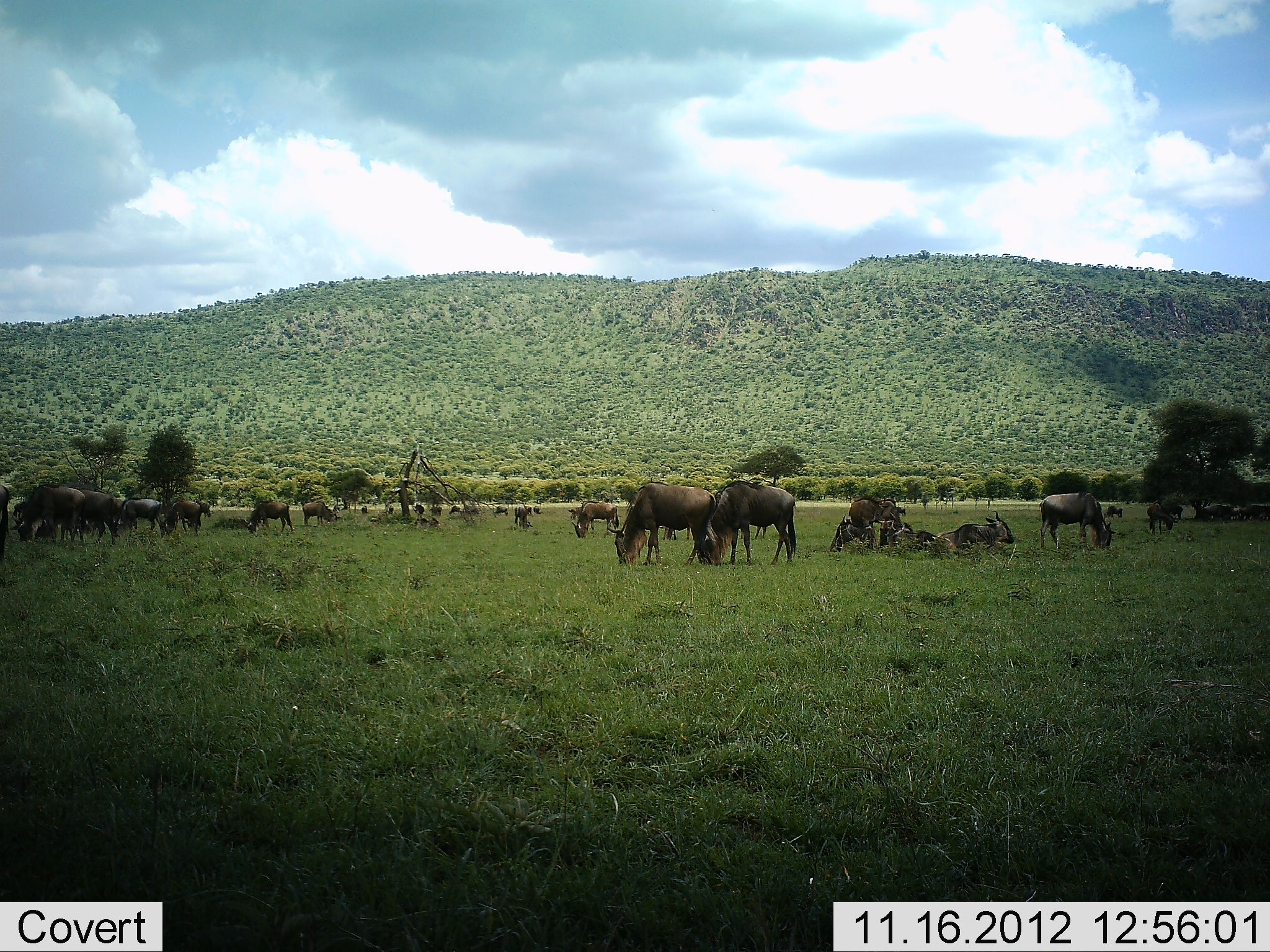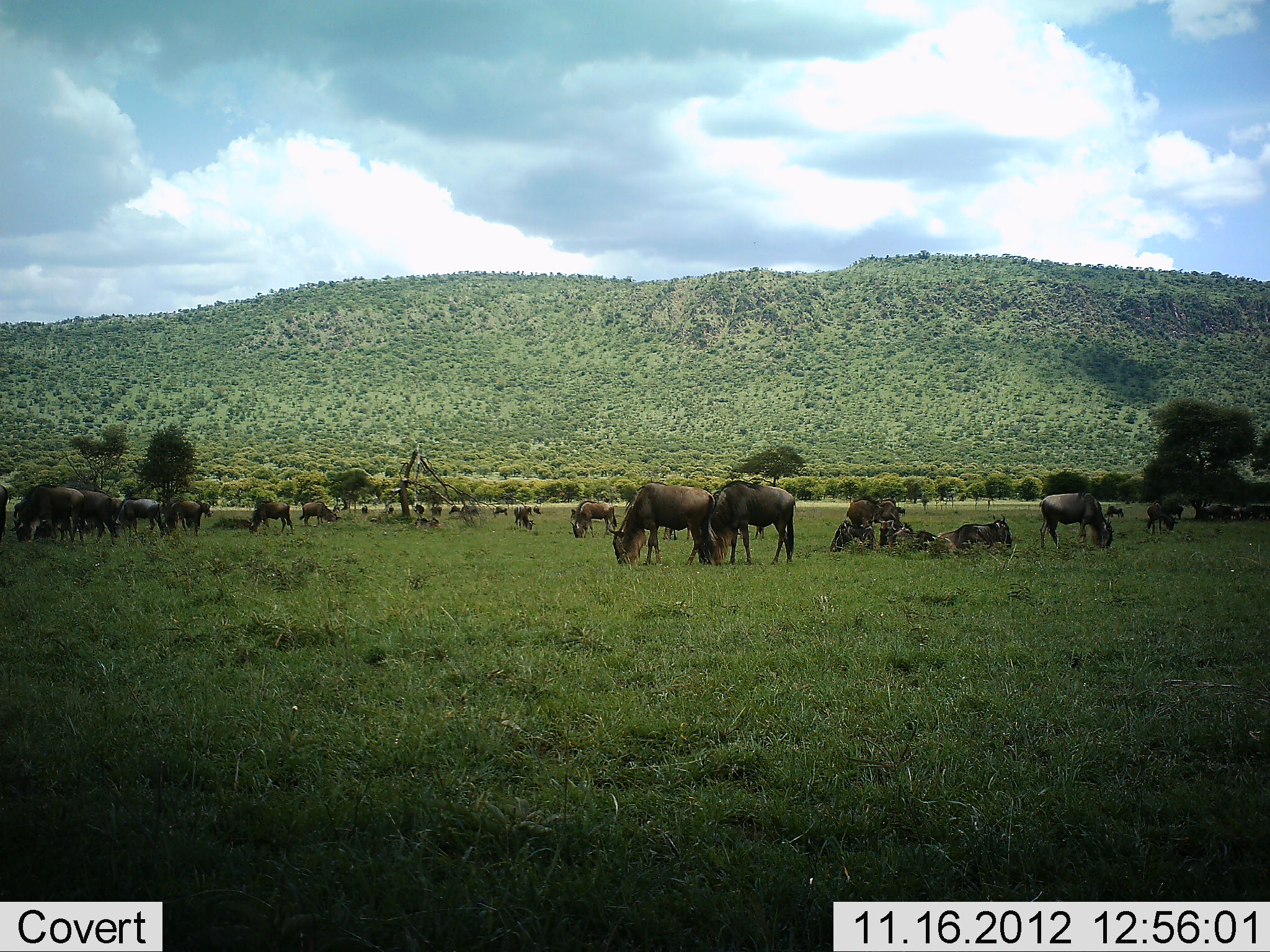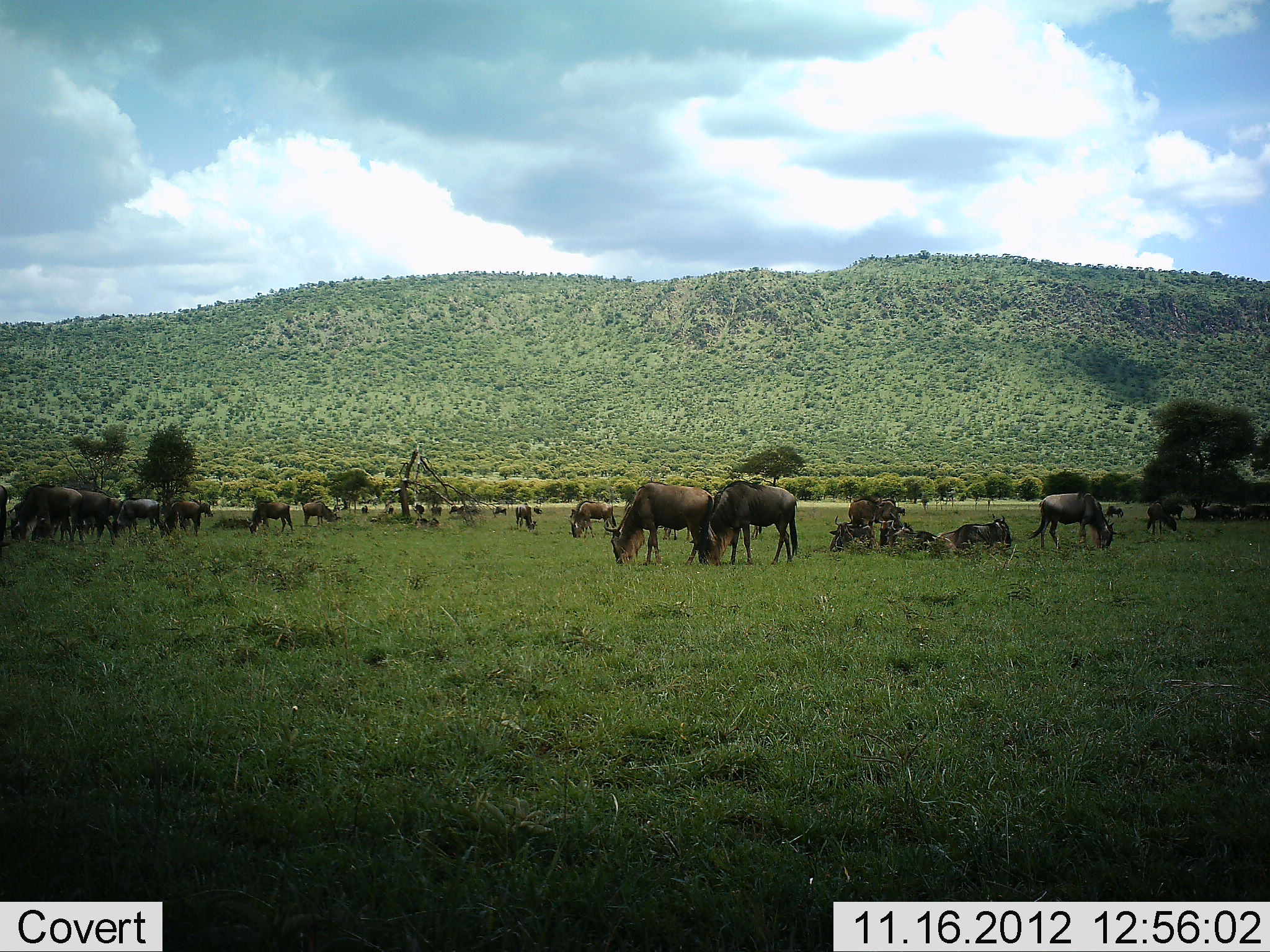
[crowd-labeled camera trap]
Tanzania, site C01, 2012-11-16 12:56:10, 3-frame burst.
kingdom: Animalia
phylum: Chordata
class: Mammalia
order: Artiodactyla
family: Bovidae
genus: Connochaetes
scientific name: Connochaetes taurinus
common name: blue wildebeest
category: wildebeest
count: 11-50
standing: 60%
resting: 70%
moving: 0%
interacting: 10%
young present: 0%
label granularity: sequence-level